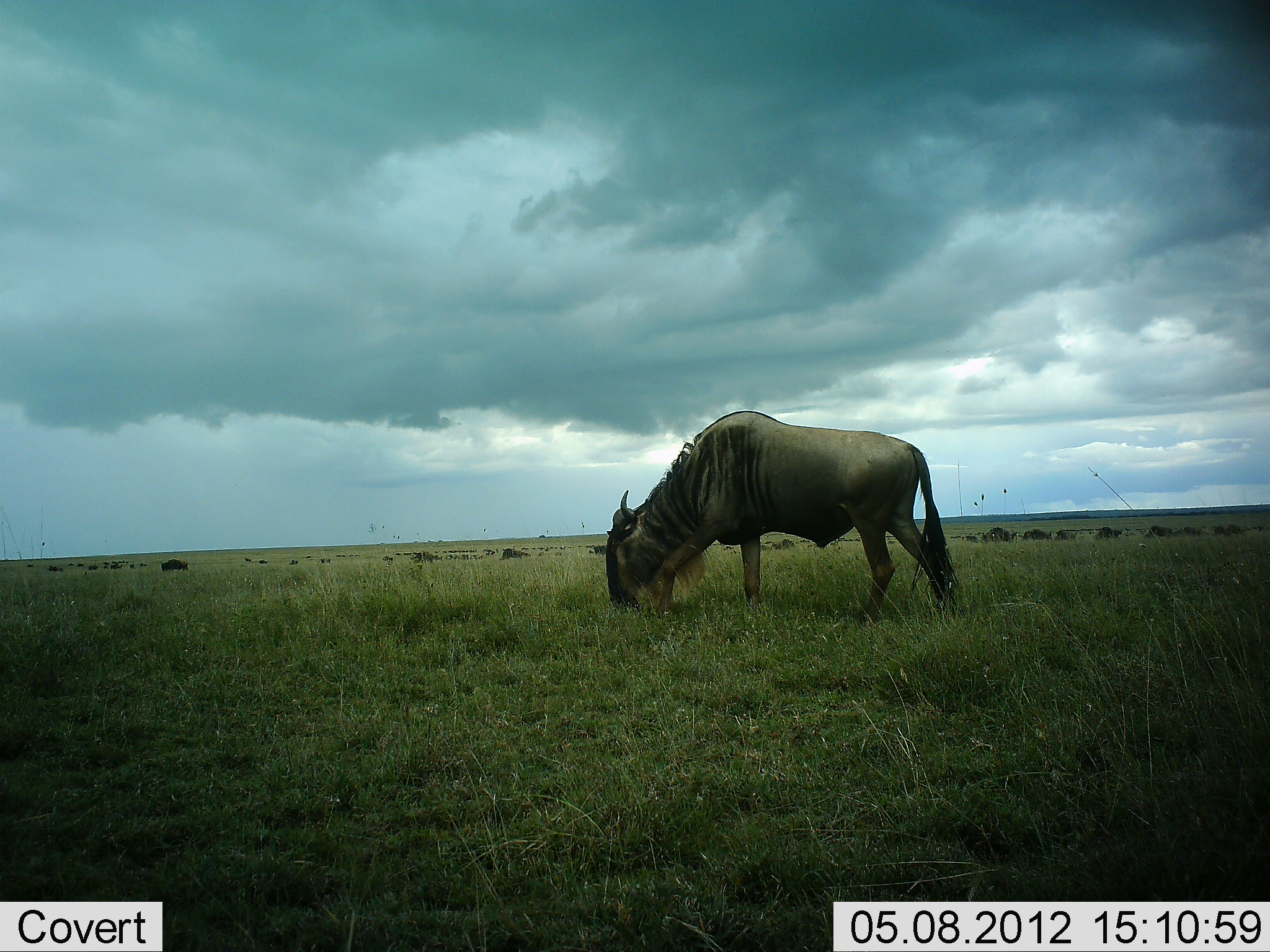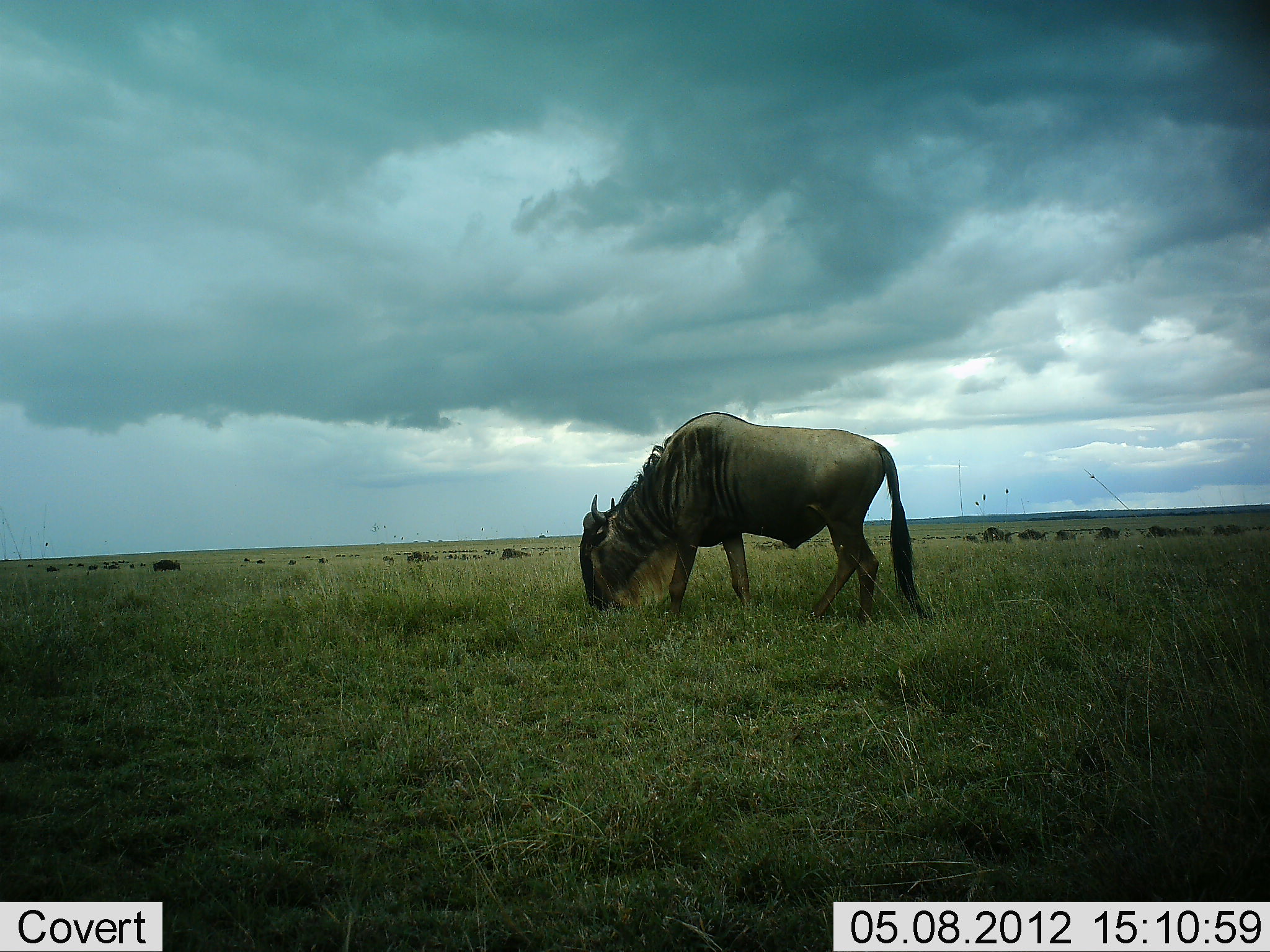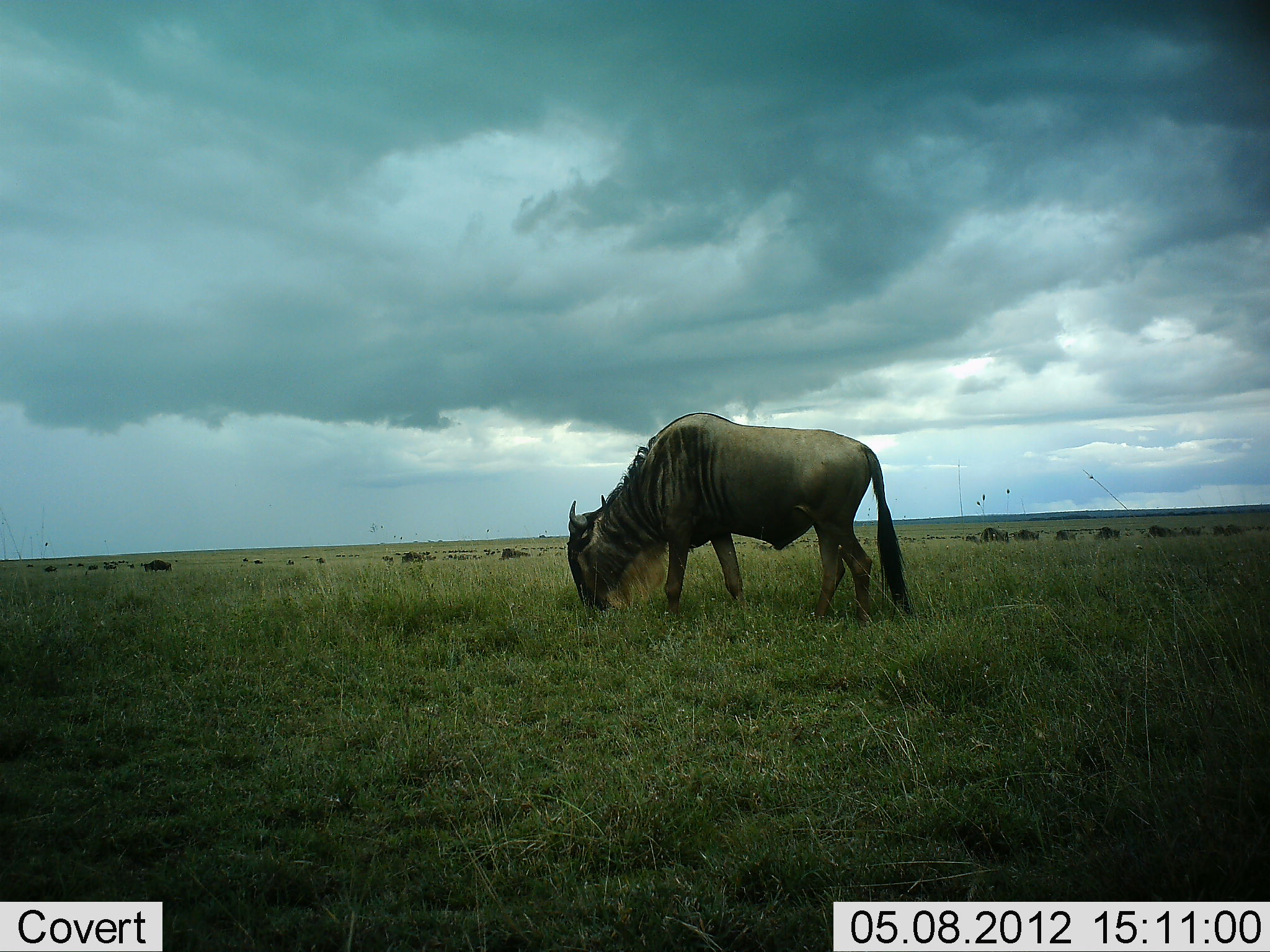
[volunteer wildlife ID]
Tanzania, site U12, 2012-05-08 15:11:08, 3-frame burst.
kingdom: Animalia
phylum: Chordata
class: Mammalia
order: Artiodactyla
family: Bovidae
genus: Connochaetes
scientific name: Connochaetes taurinus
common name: blue wildebeest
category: wildebeest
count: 11-50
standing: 40%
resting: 0%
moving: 50%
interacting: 0%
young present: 0%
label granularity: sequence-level